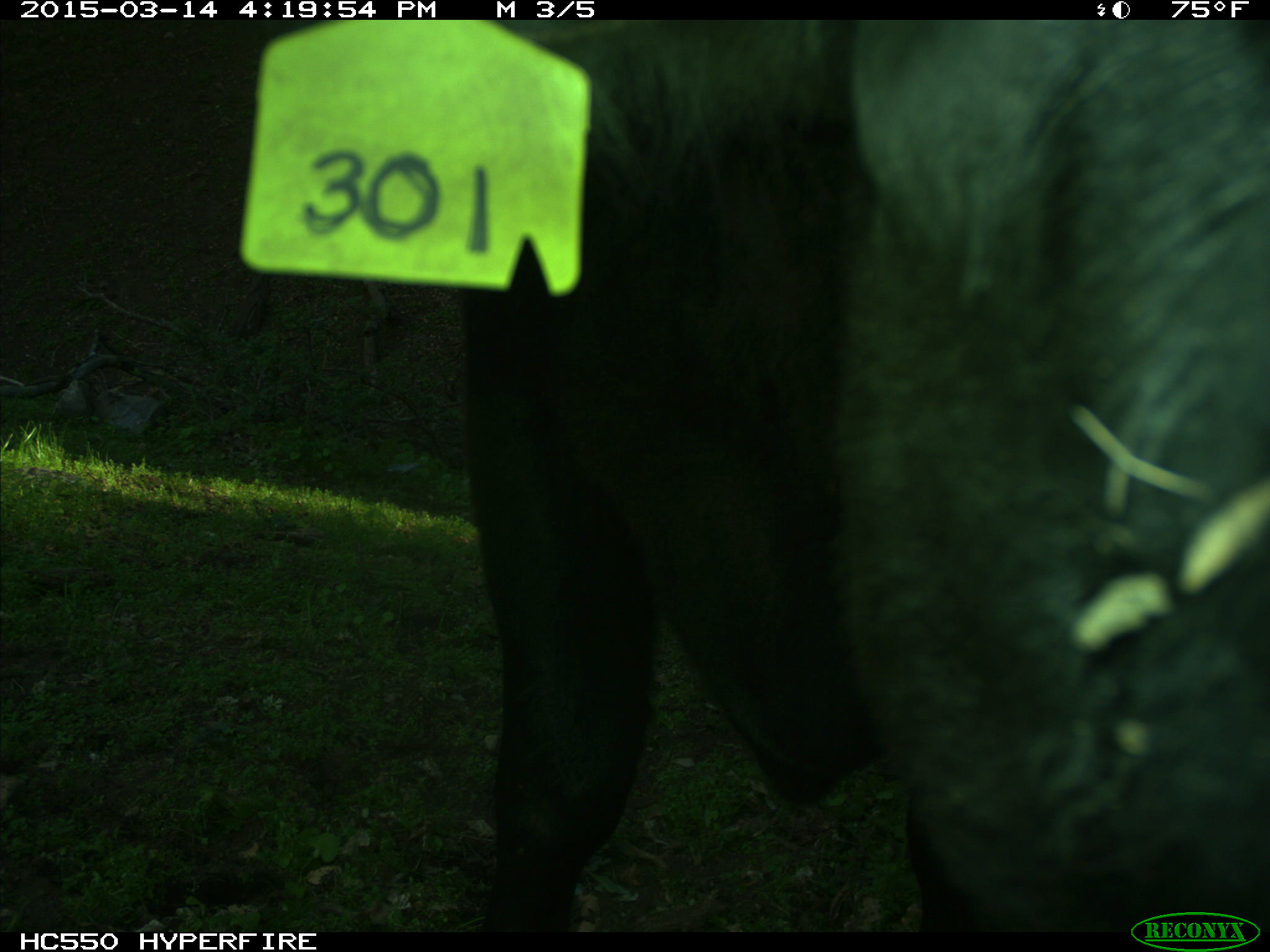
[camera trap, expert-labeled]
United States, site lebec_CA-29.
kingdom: Animalia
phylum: Chordata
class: Mammalia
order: Artiodactyla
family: Bovidae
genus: Bos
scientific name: Bos taurus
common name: domestic cow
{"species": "Bos taurus (domestic cow)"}